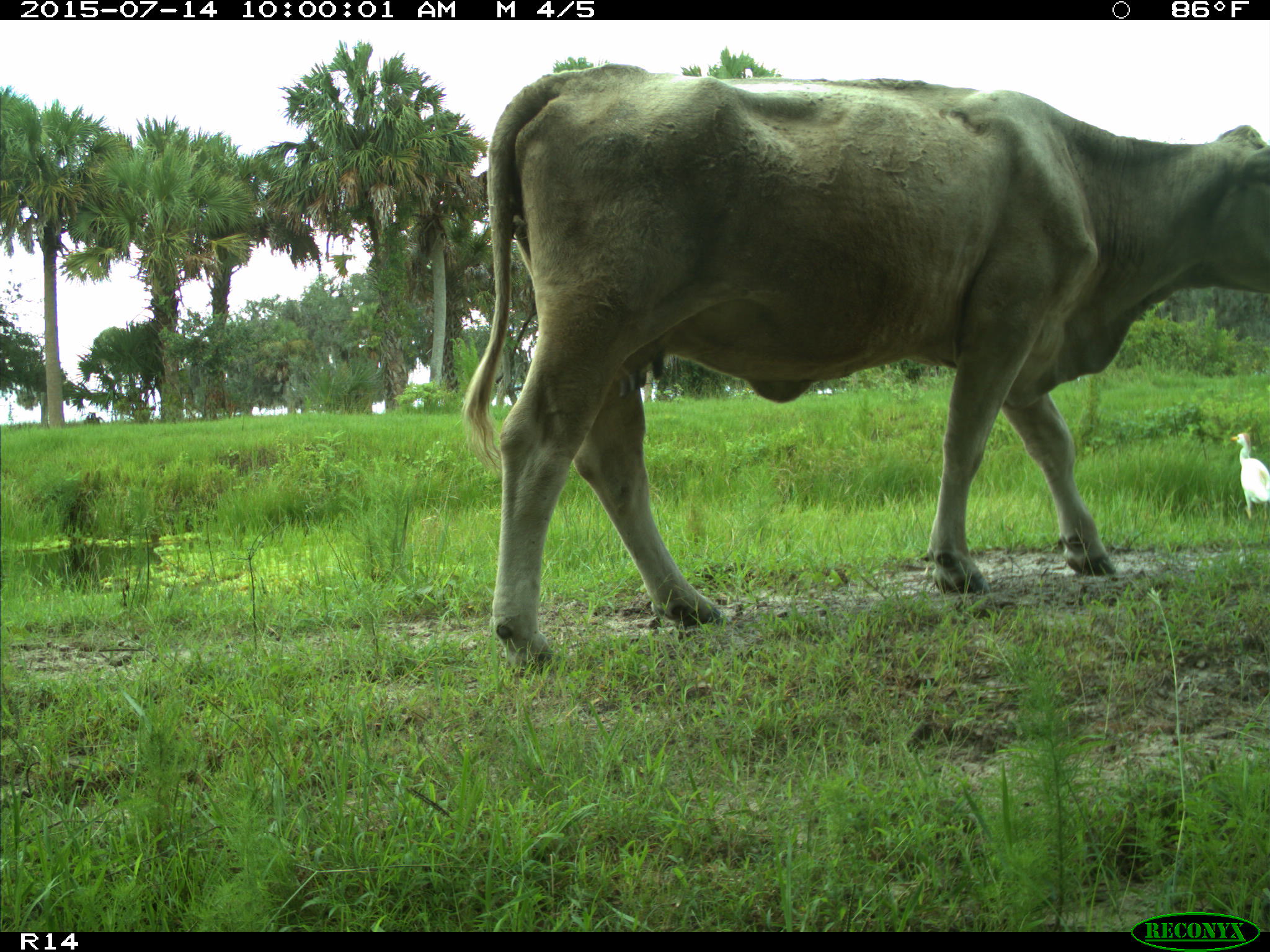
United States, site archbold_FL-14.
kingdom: Animalia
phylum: Chordata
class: Mammalia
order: Artiodactyla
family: Bovidae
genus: Bos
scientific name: Bos taurus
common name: domestic cow